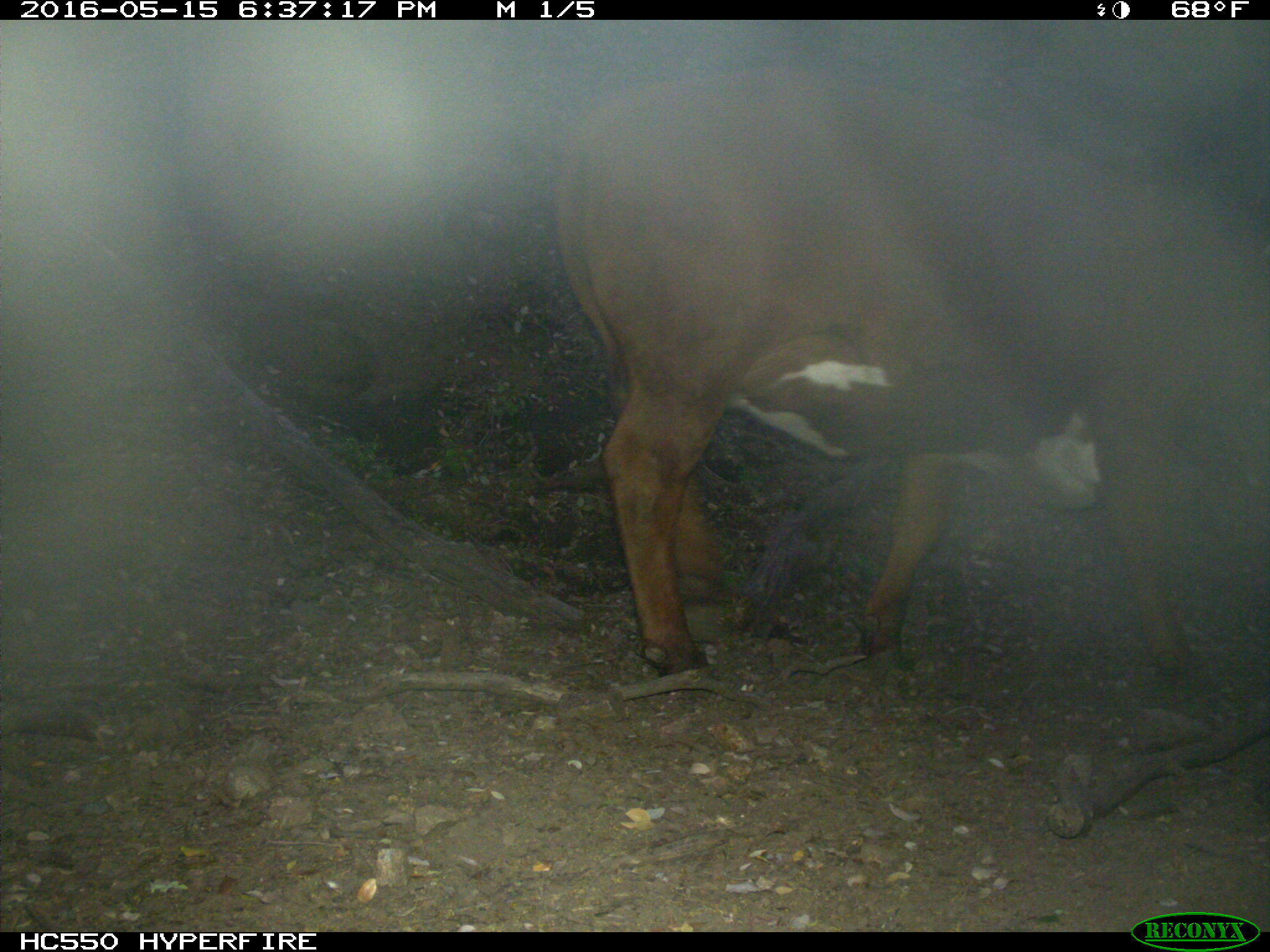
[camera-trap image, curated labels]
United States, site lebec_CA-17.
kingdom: Animalia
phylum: Chordata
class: Mammalia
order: Artiodactyla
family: Bovidae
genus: Bos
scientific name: Bos taurus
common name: domestic cow